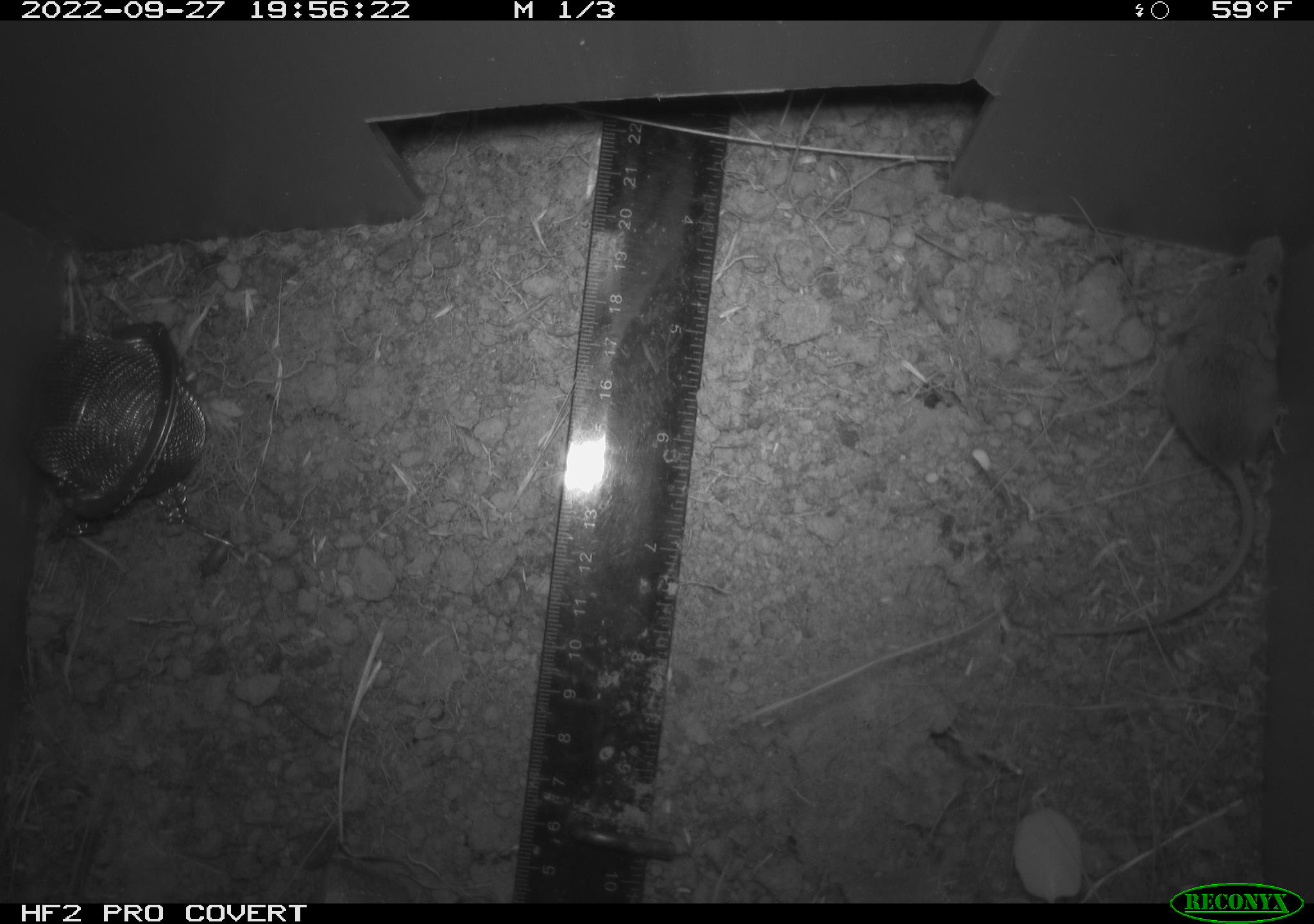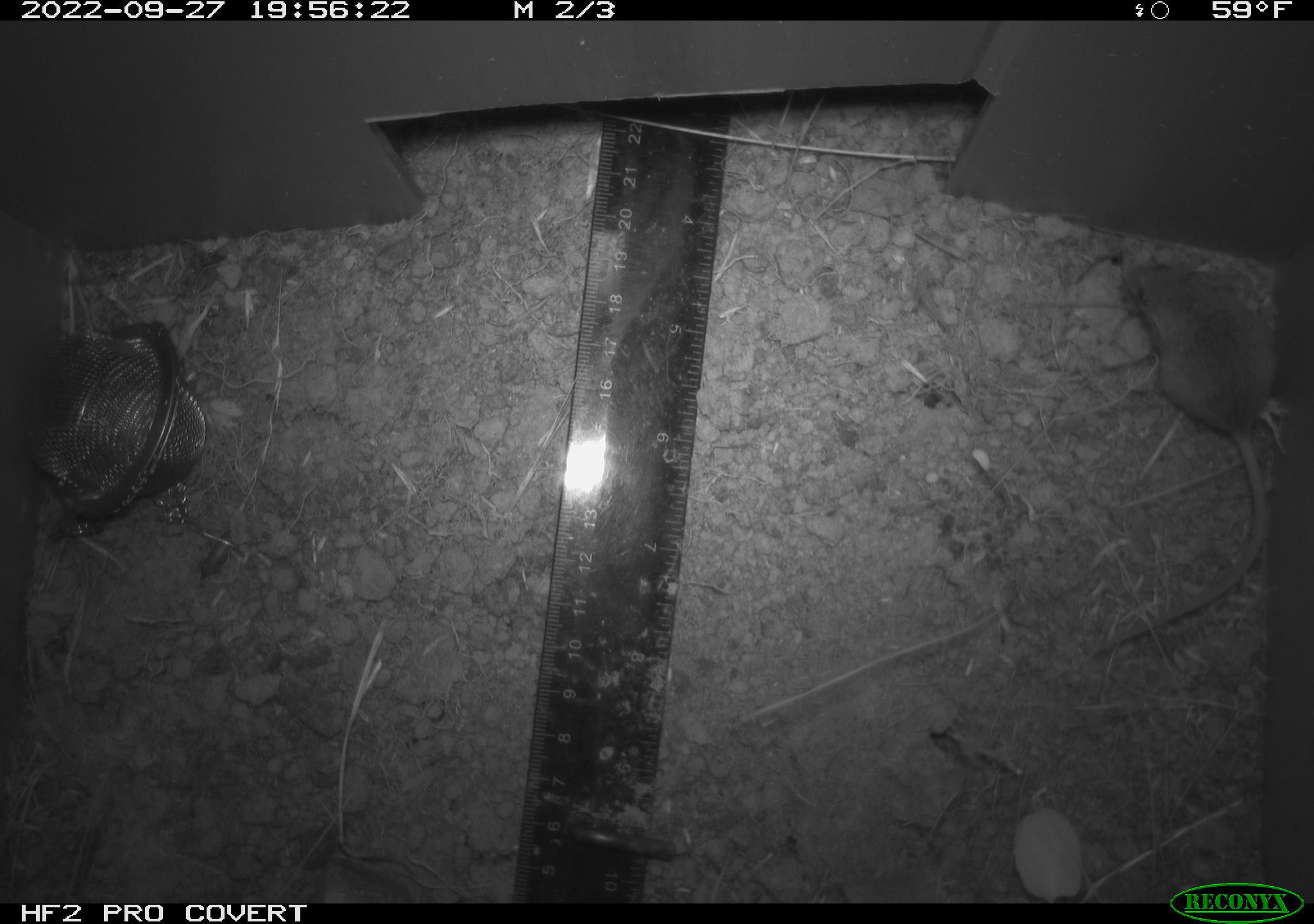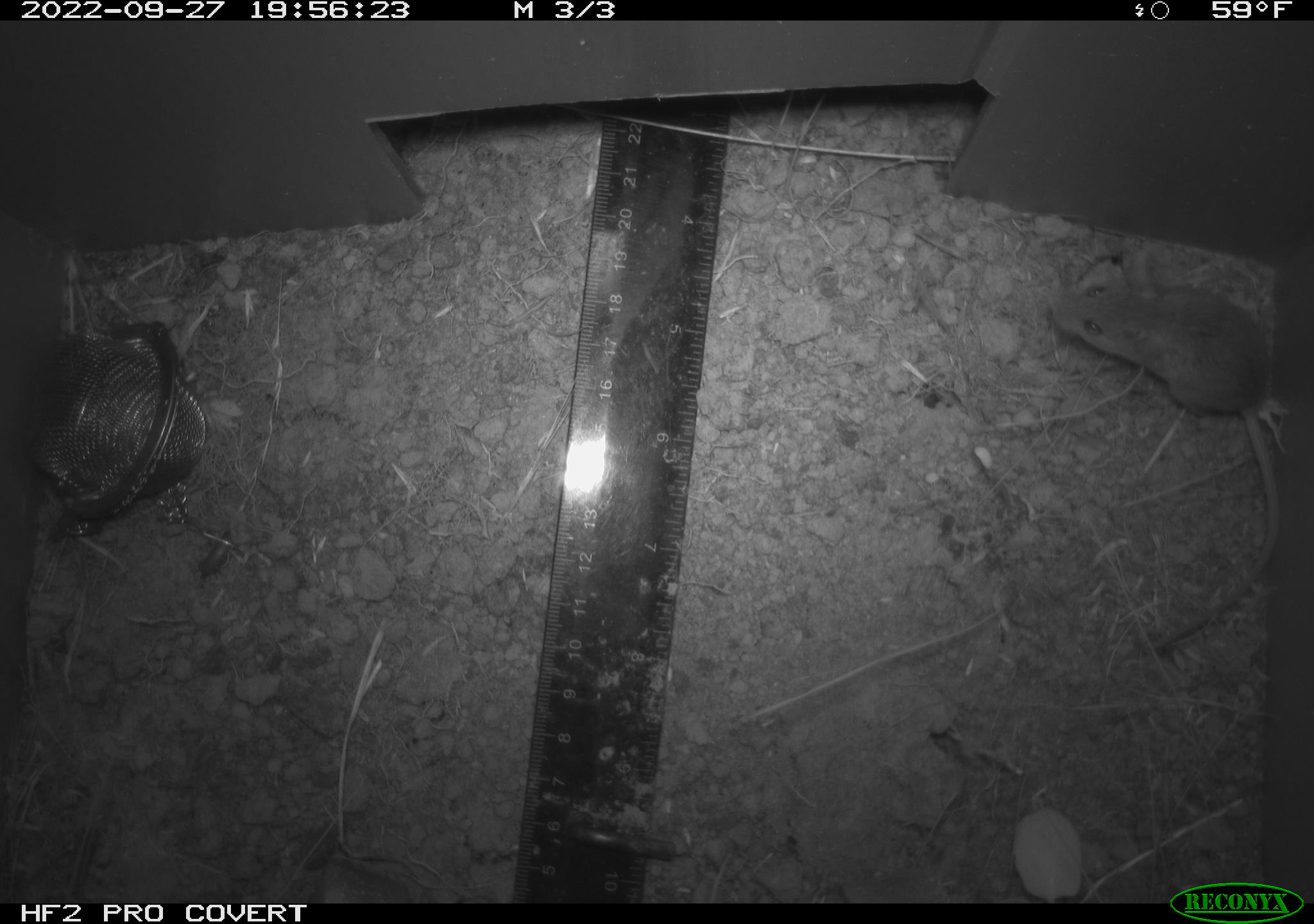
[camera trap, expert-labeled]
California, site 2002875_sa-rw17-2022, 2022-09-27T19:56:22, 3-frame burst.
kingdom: Animalia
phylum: Chordata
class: Mammalia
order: Rodentia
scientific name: Rodentia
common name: mouse species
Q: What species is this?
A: Mouse species (Rodentia).